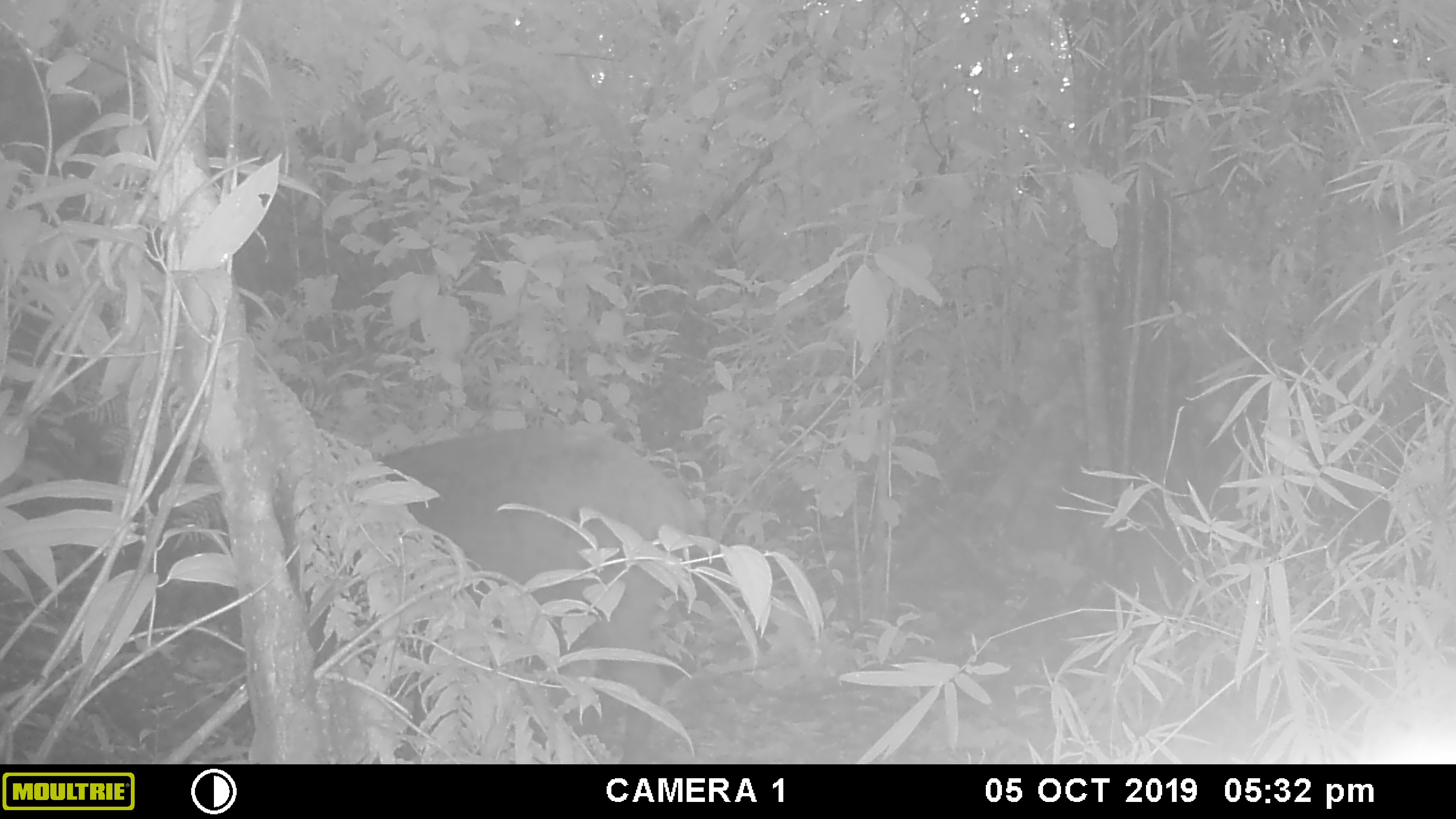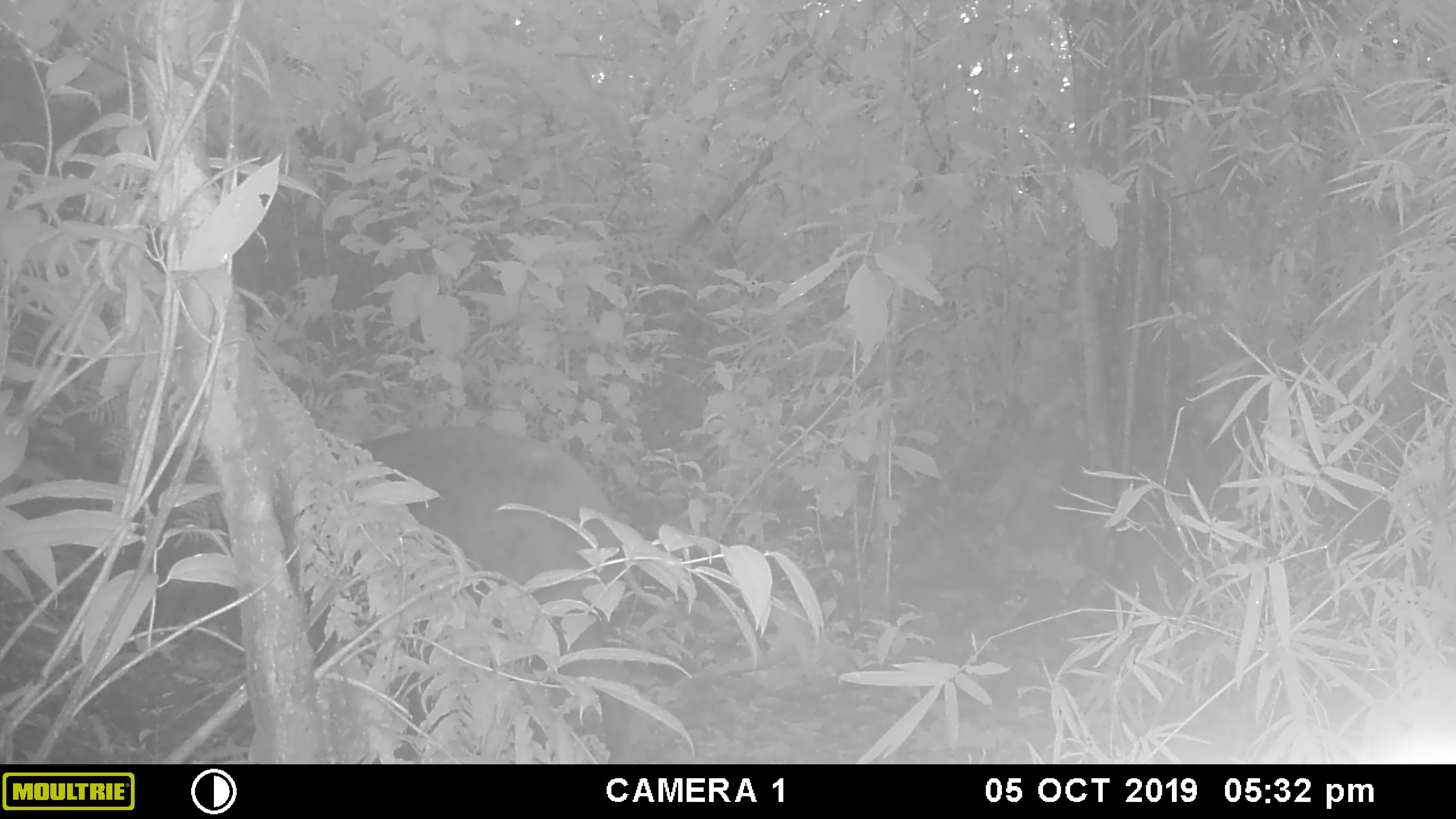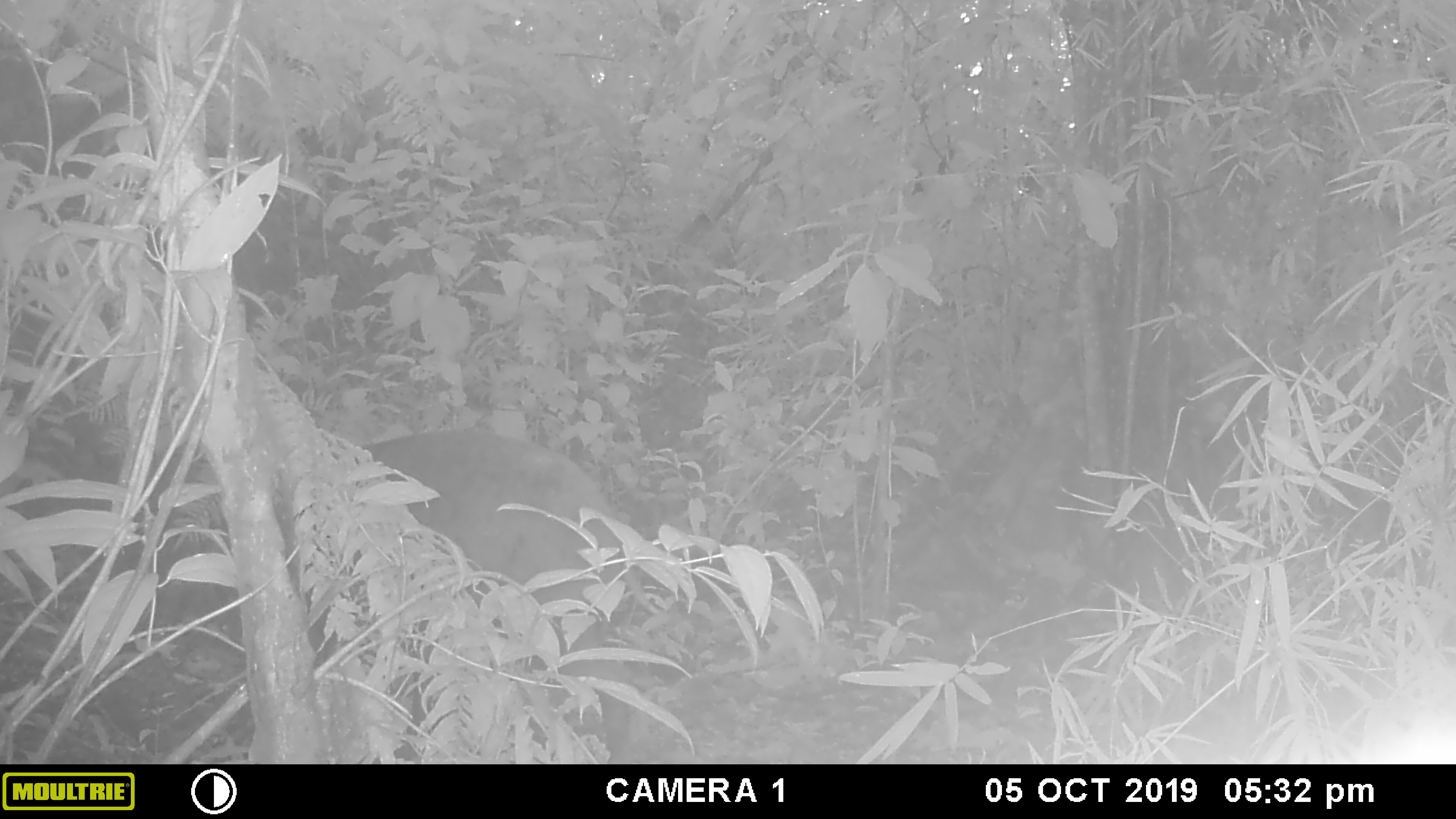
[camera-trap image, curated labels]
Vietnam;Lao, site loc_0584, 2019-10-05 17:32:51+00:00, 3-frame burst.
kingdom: Animalia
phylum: Chordata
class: Mammalia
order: Artiodactyla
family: Suidae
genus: Sus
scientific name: Sus scrofa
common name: eurasian wild pig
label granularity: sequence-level